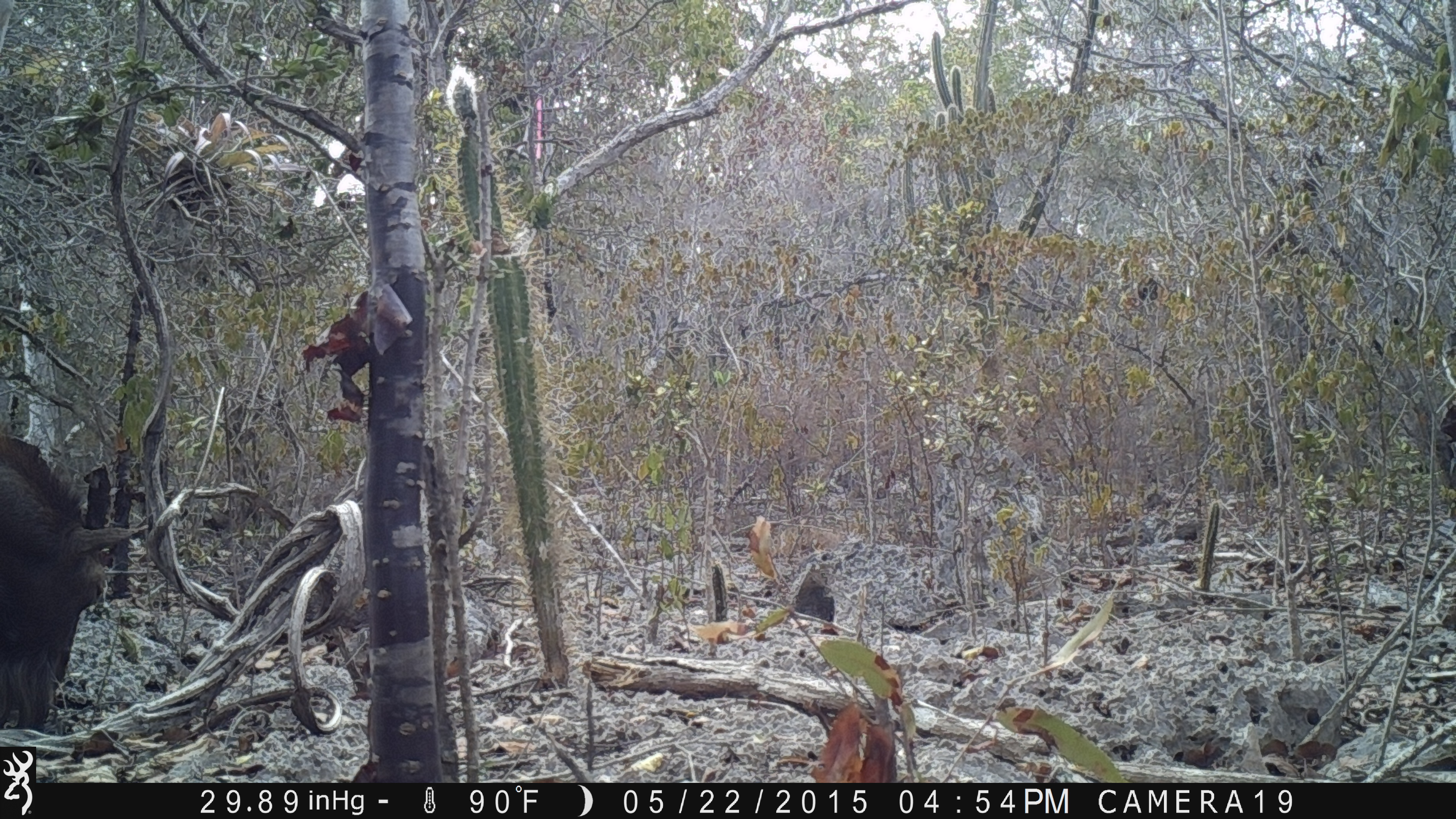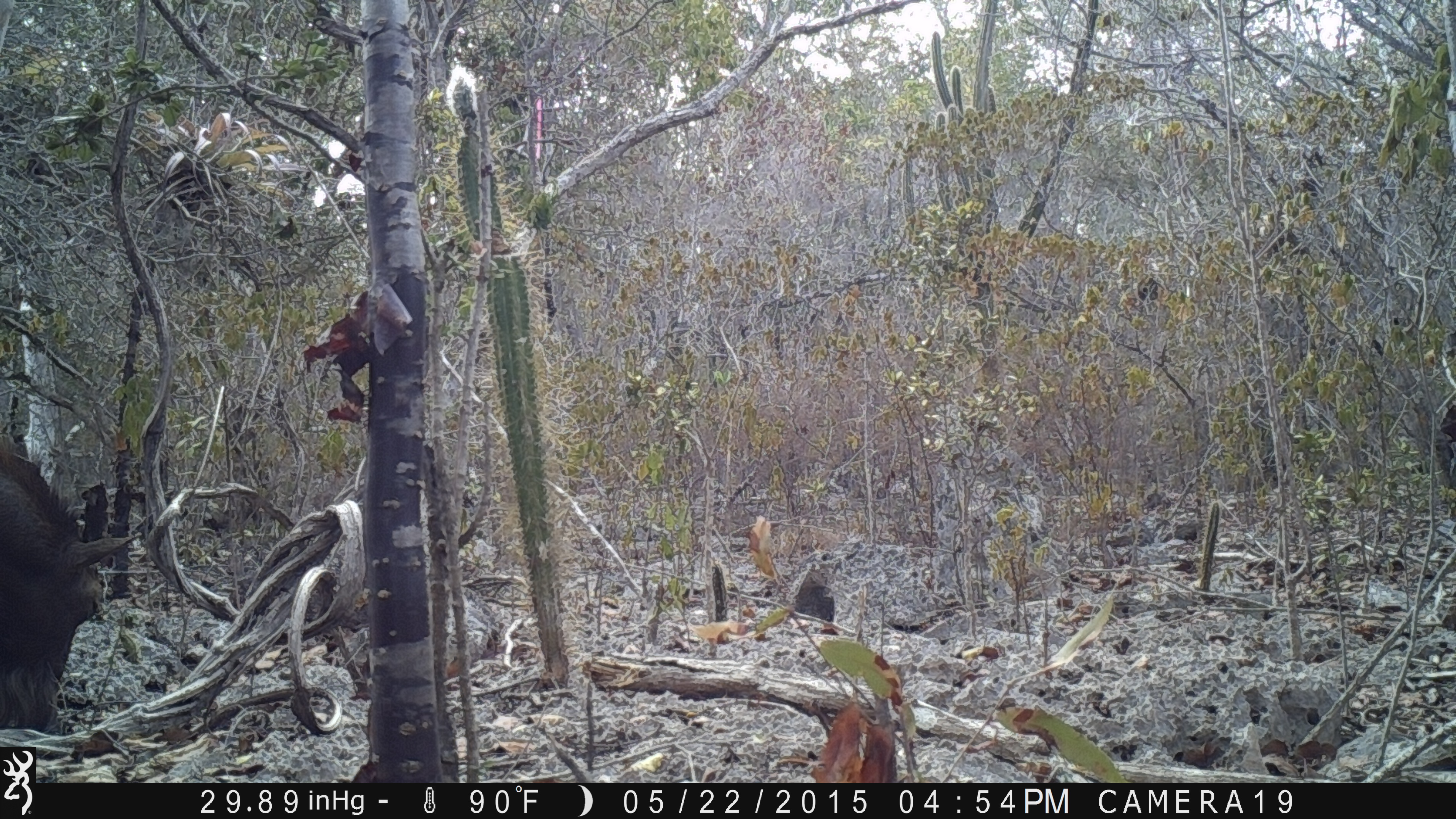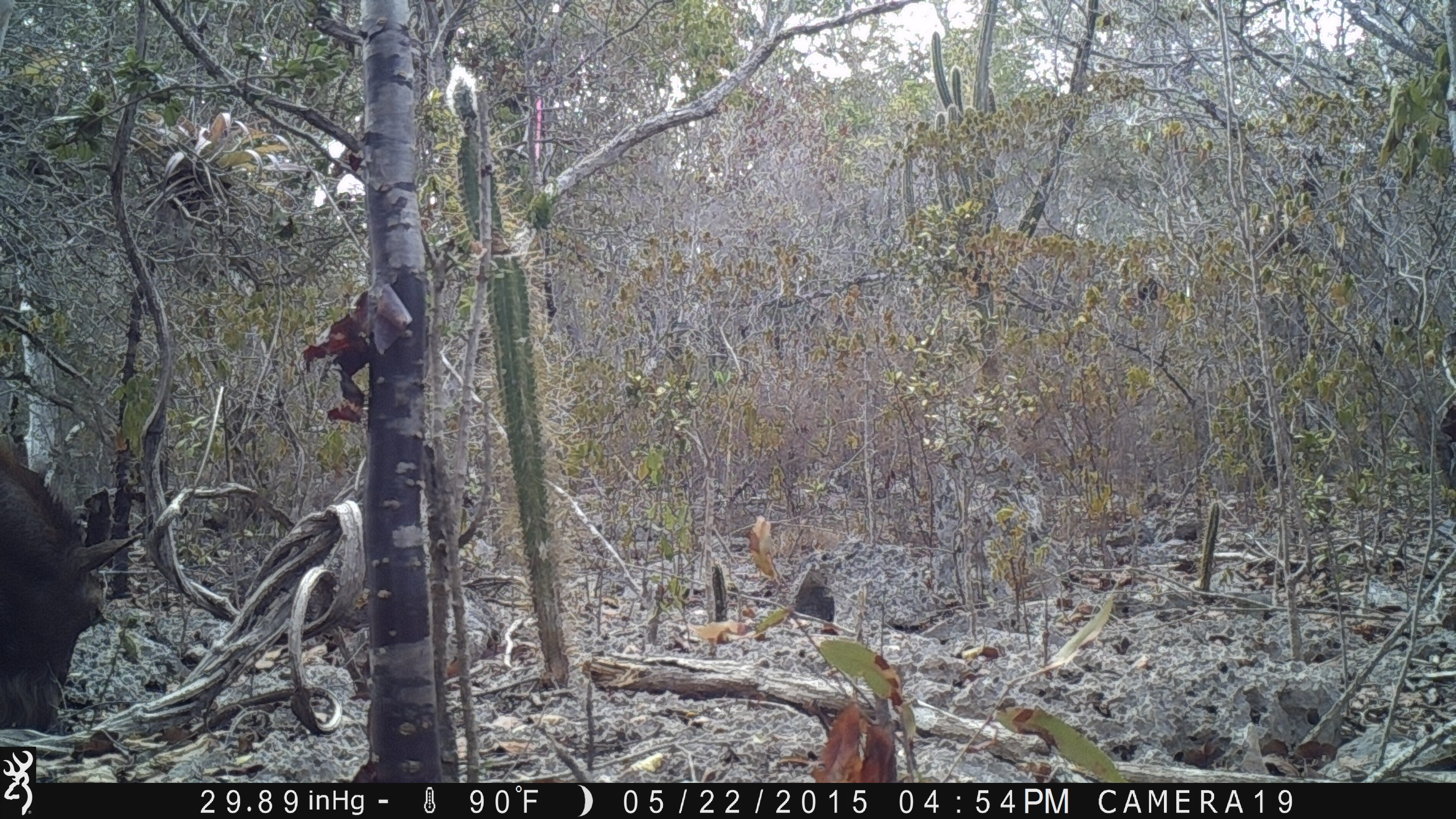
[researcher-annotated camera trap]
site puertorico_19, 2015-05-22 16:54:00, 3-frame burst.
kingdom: Animalia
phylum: Chordata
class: Mammalia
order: Artiodactyla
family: Suidae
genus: Sus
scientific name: Sus scrofa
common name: pig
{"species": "pig (Sus scrofa)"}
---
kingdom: Animalia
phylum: Chordata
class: Mammalia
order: Artiodactyla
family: Bovidae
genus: Capra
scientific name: Capra hircus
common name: goat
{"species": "goat (Capra hircus)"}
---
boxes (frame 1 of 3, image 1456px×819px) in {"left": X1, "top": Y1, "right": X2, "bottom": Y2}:
pig: {"left": 2, "top": 422, "right": 148, "bottom": 739}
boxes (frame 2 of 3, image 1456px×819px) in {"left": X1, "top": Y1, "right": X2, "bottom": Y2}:
goat: {"left": 1, "top": 427, "right": 141, "bottom": 742}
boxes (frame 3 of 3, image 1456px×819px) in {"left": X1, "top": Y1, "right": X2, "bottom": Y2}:
goat: {"left": 0, "top": 421, "right": 116, "bottom": 711}